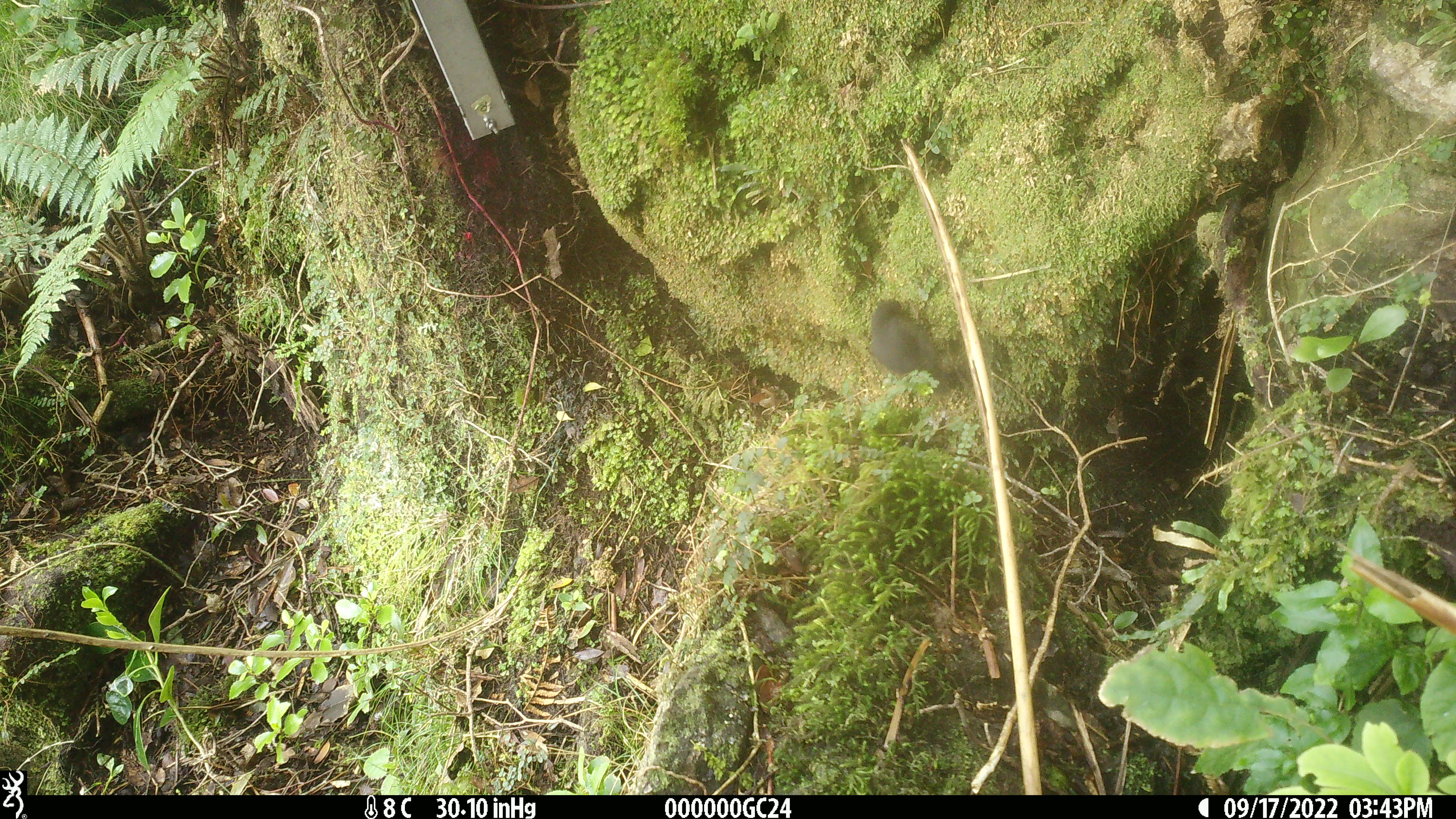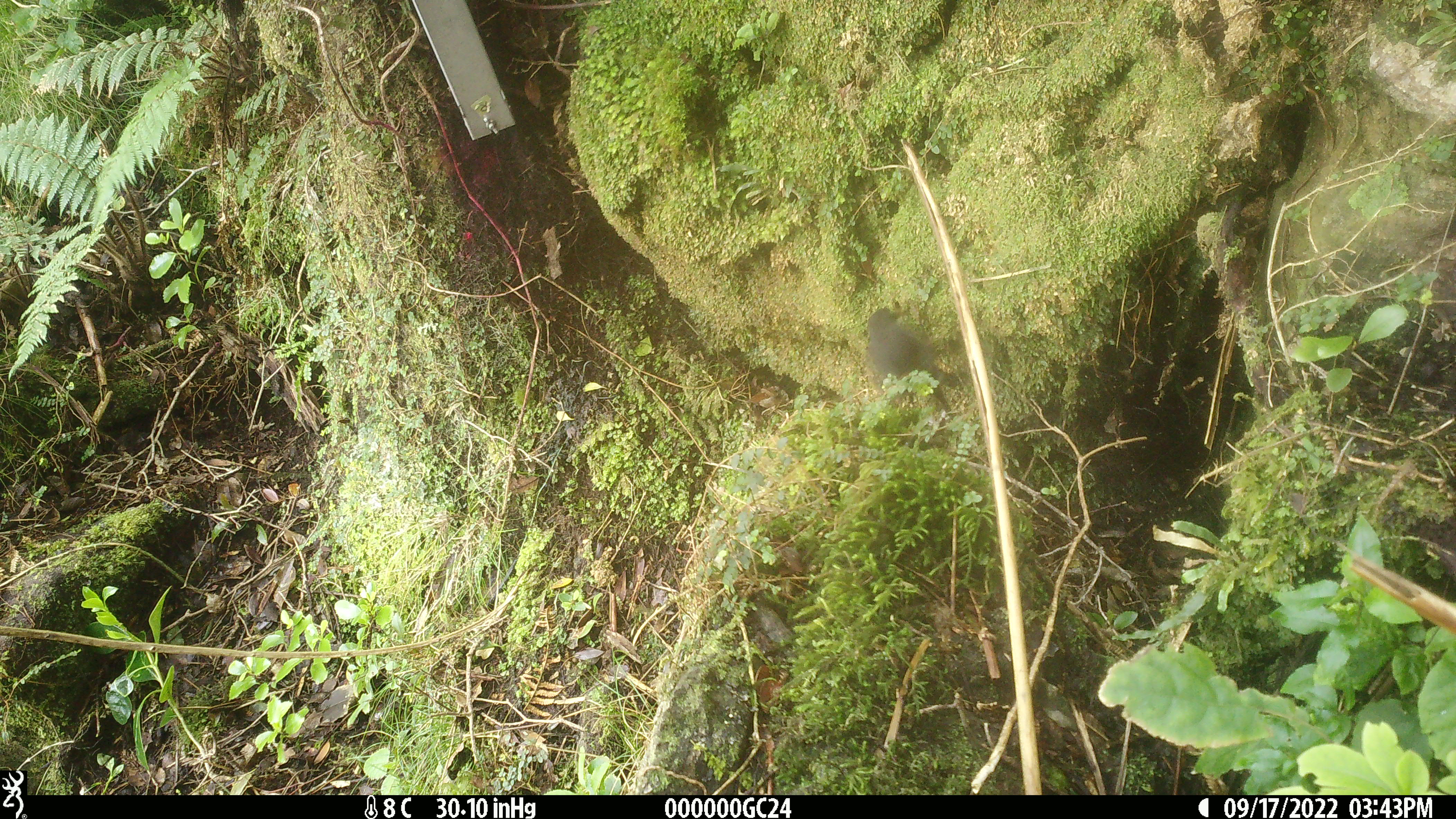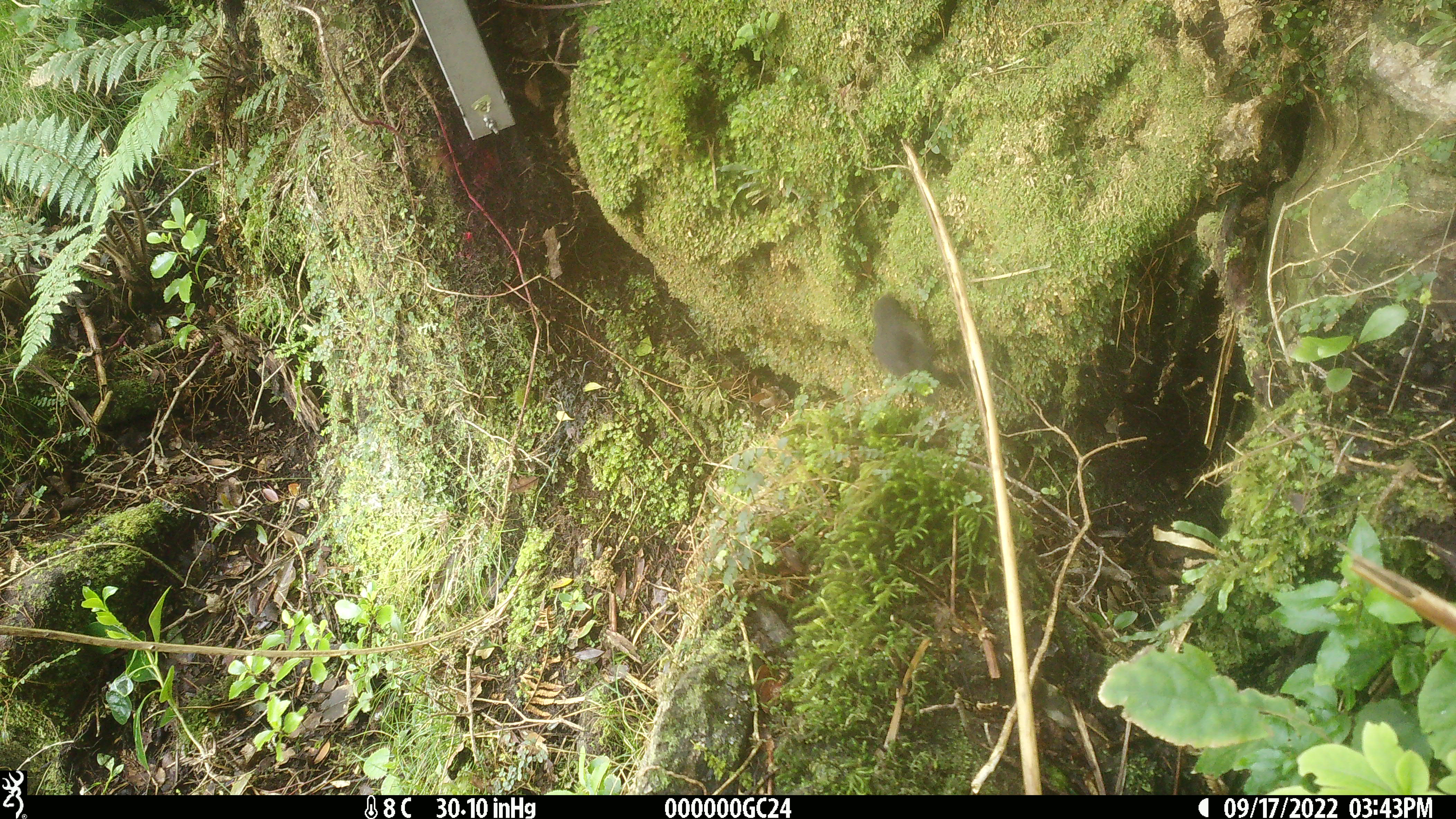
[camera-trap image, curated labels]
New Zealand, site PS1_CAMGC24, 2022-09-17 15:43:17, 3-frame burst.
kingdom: Animalia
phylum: Chordata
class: Aves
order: Passeriformes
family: Petroicidae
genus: Petroica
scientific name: Petroica australis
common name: new zealand robin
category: robin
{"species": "robin (new zealand robin) (Petroica australis)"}